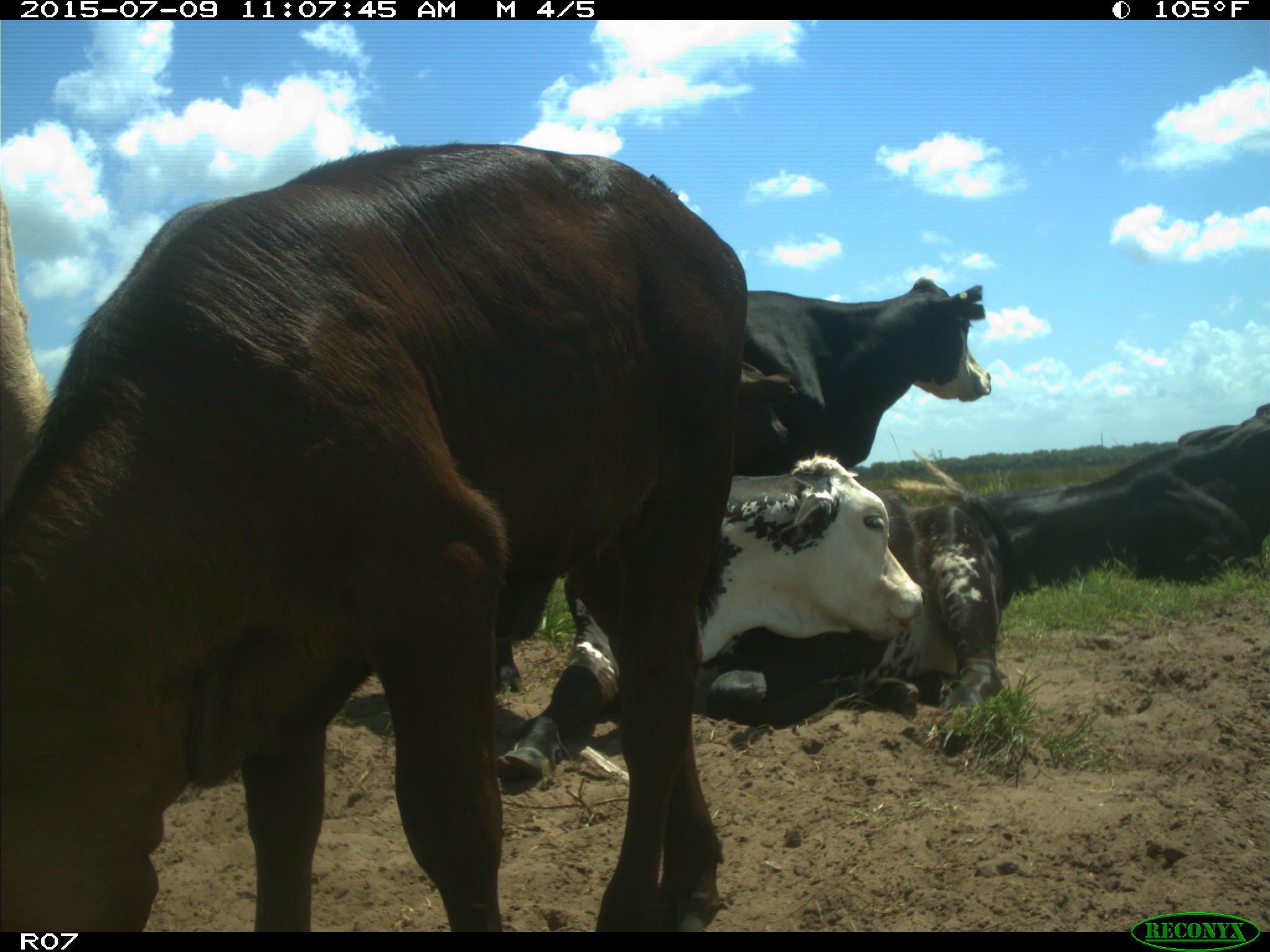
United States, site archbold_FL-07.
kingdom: Animalia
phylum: Chordata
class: Mammalia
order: Artiodactyla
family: Bovidae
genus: Bos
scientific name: Bos taurus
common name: domestic cow